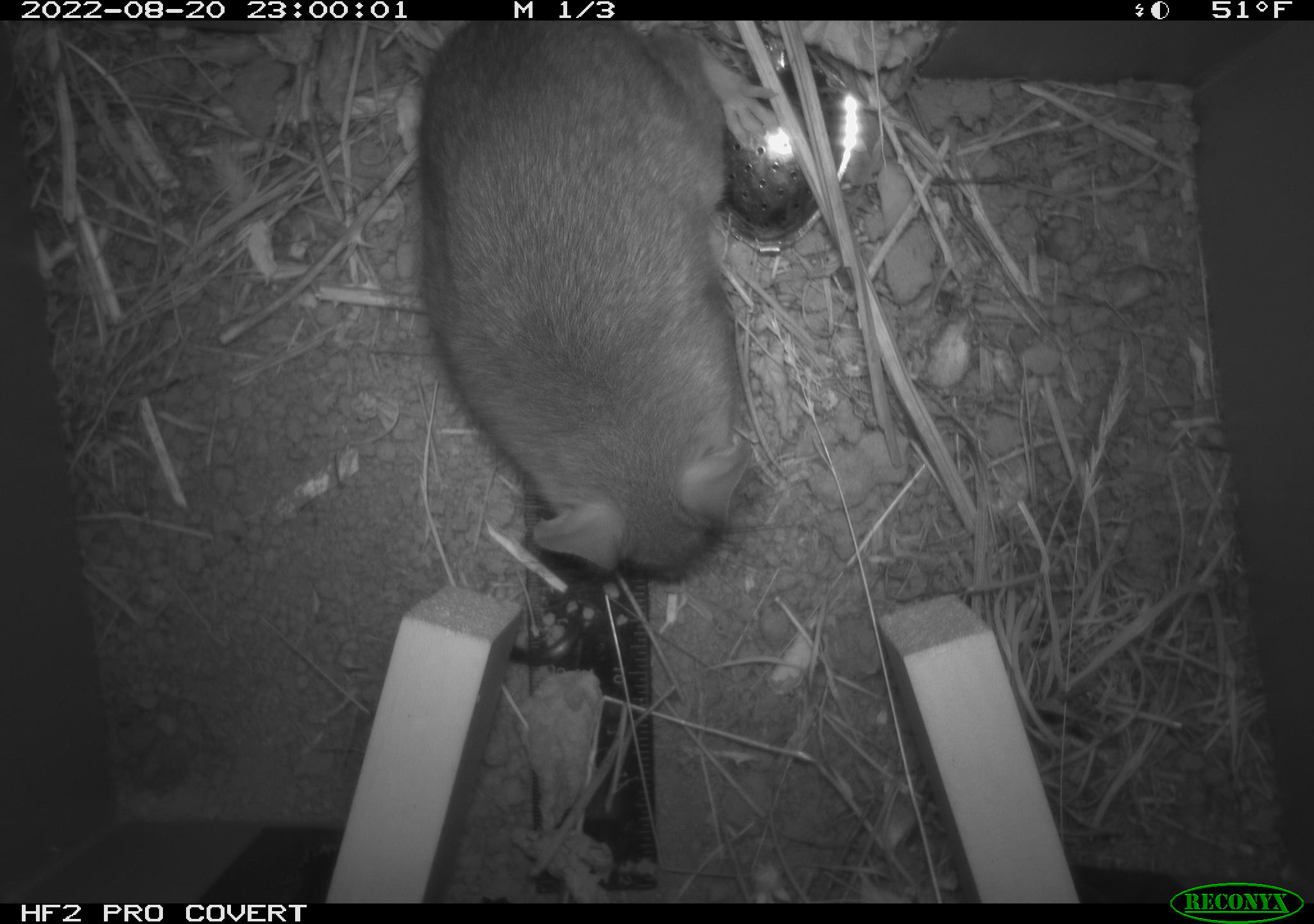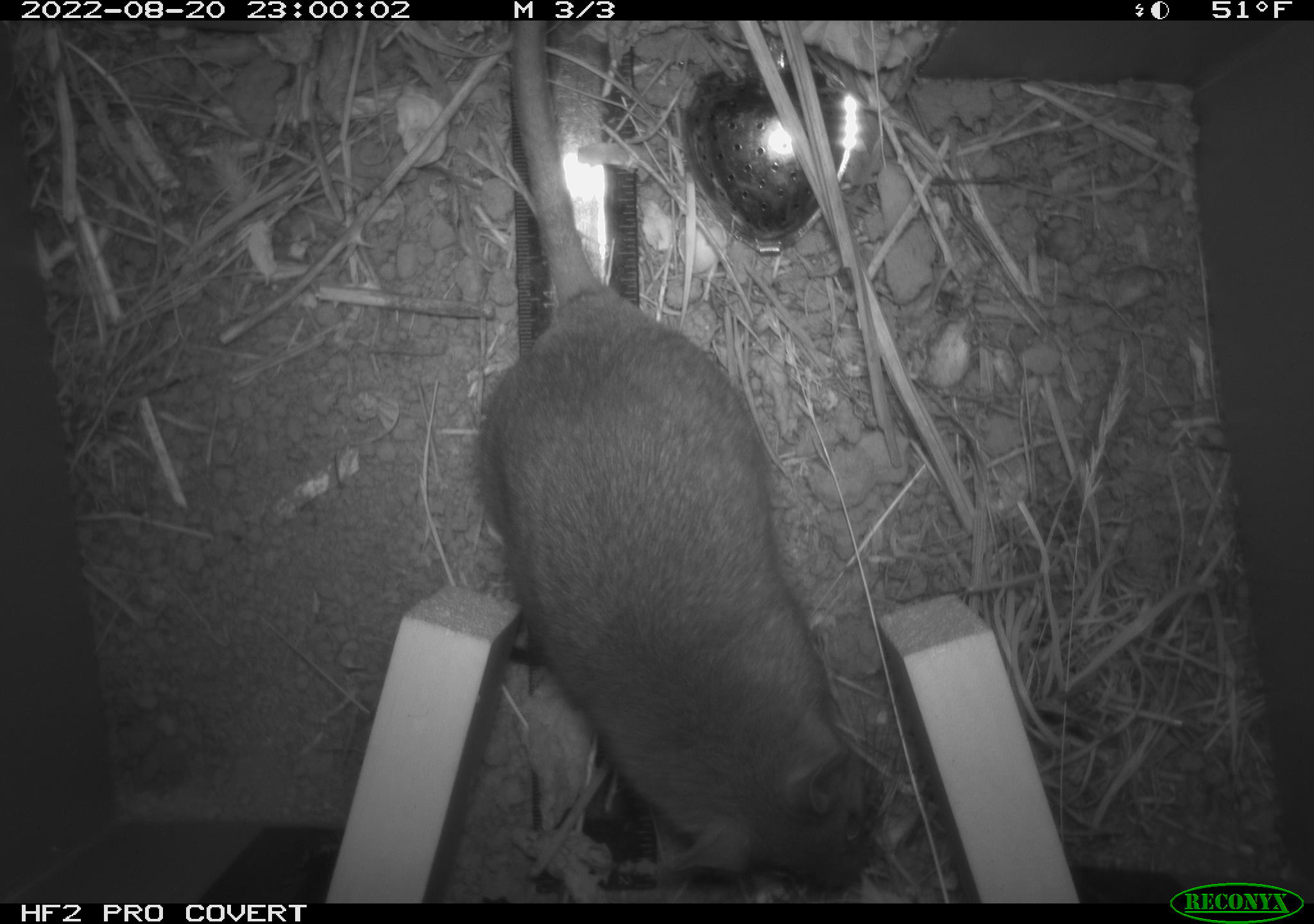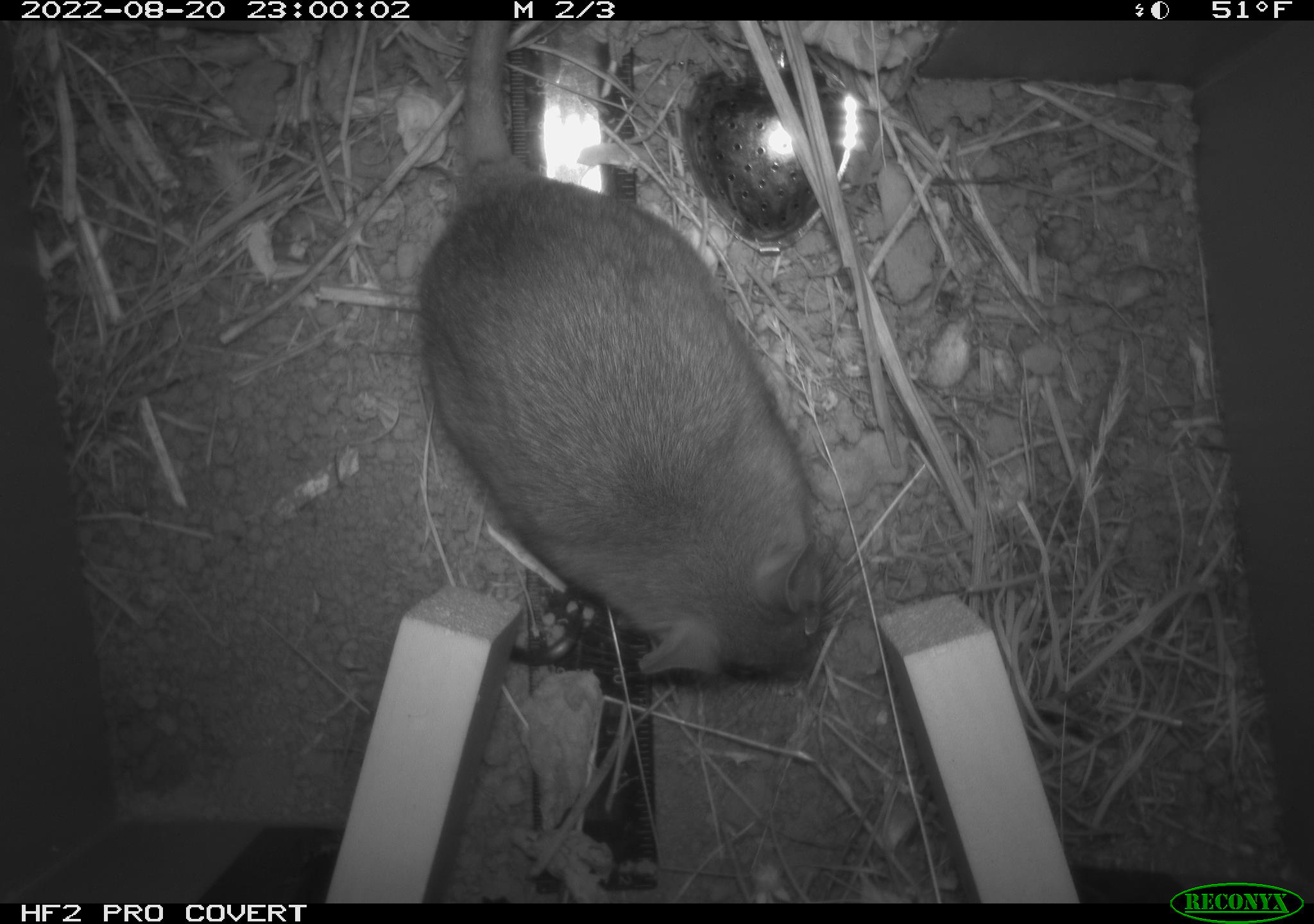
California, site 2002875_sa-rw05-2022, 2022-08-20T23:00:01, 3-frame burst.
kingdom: Animalia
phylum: Chordata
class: Mammalia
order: Rodentia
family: Cricetidae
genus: Neotoma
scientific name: Neotoma fuscipes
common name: dusky-footed woodrat